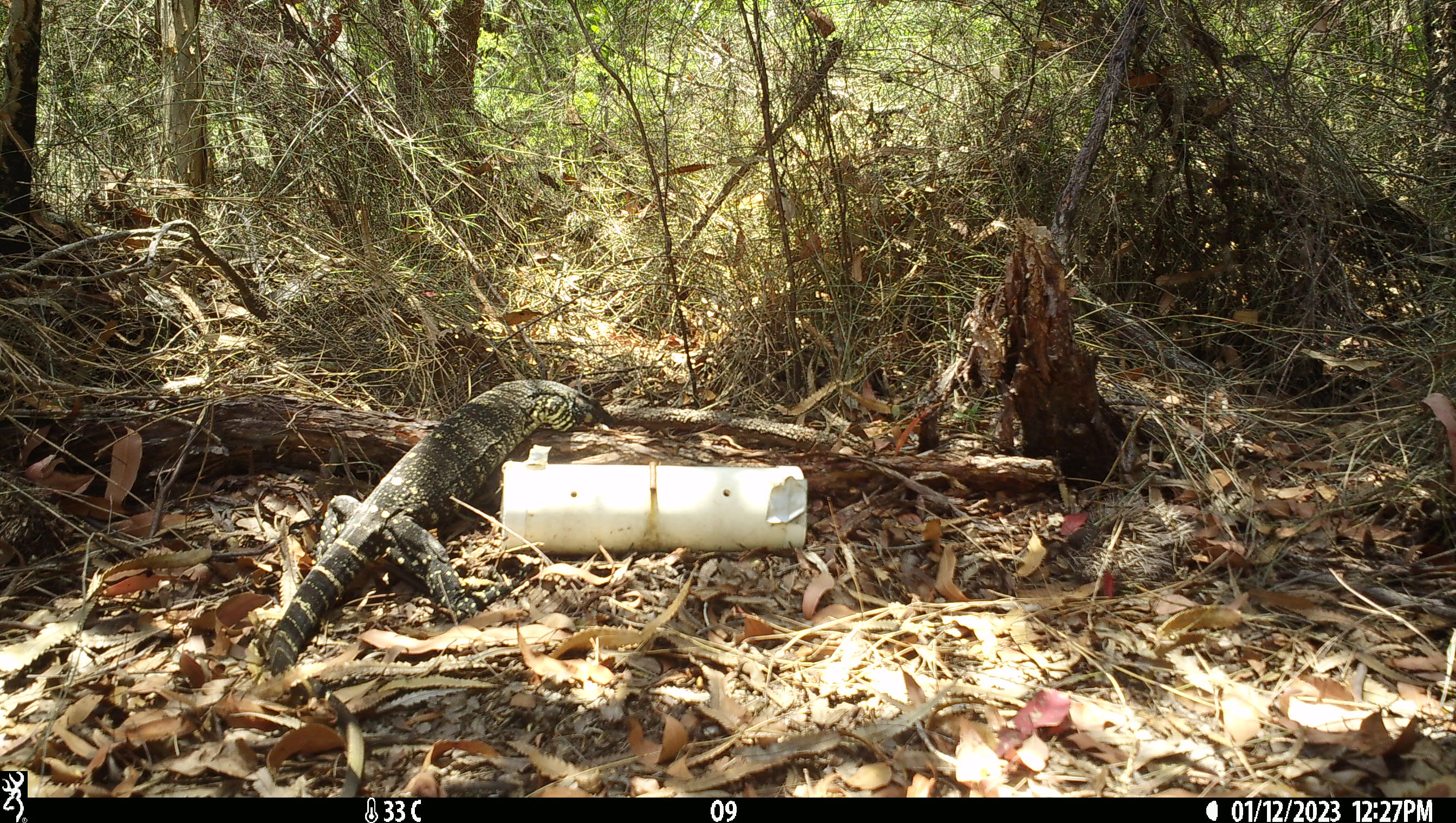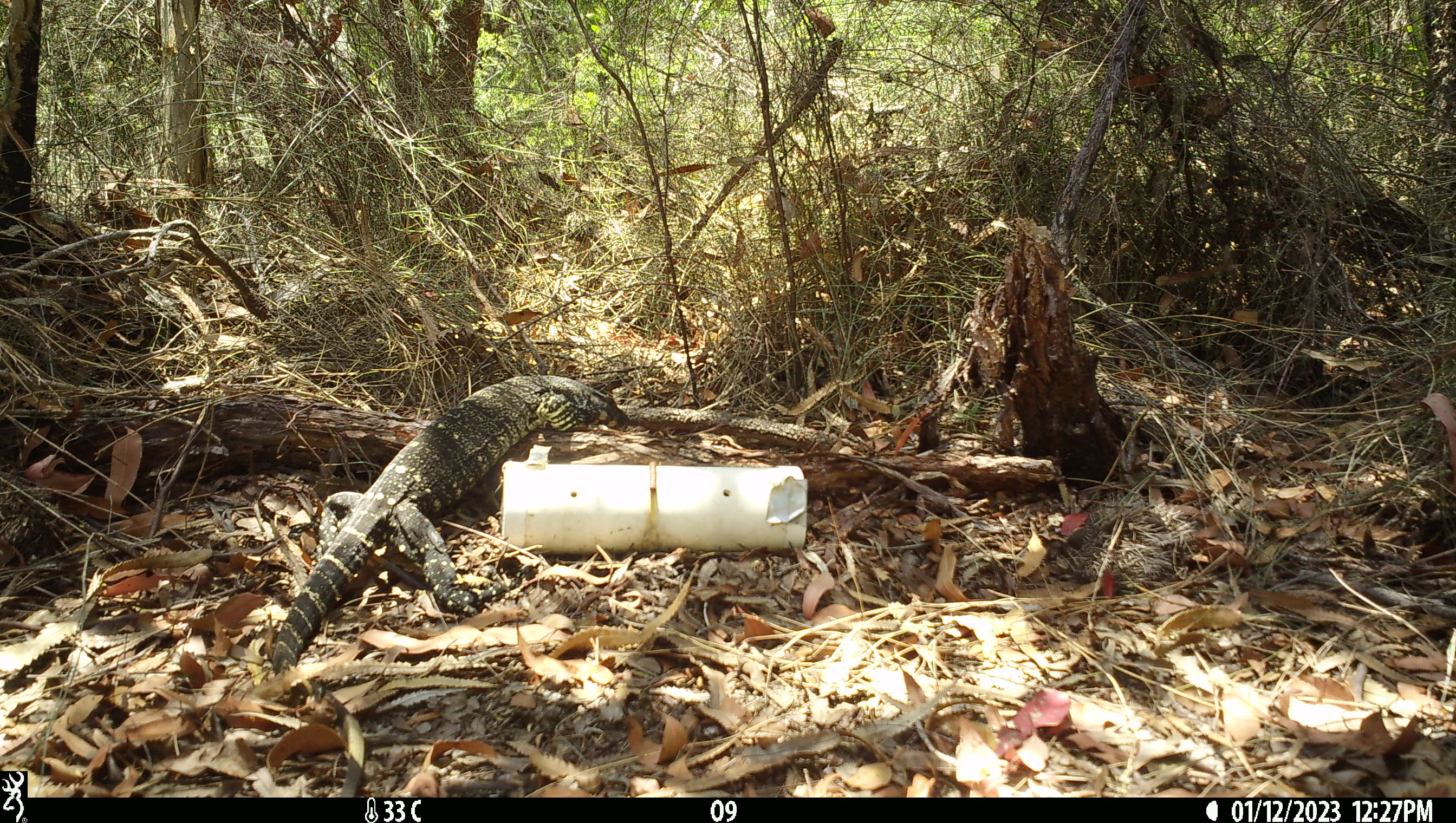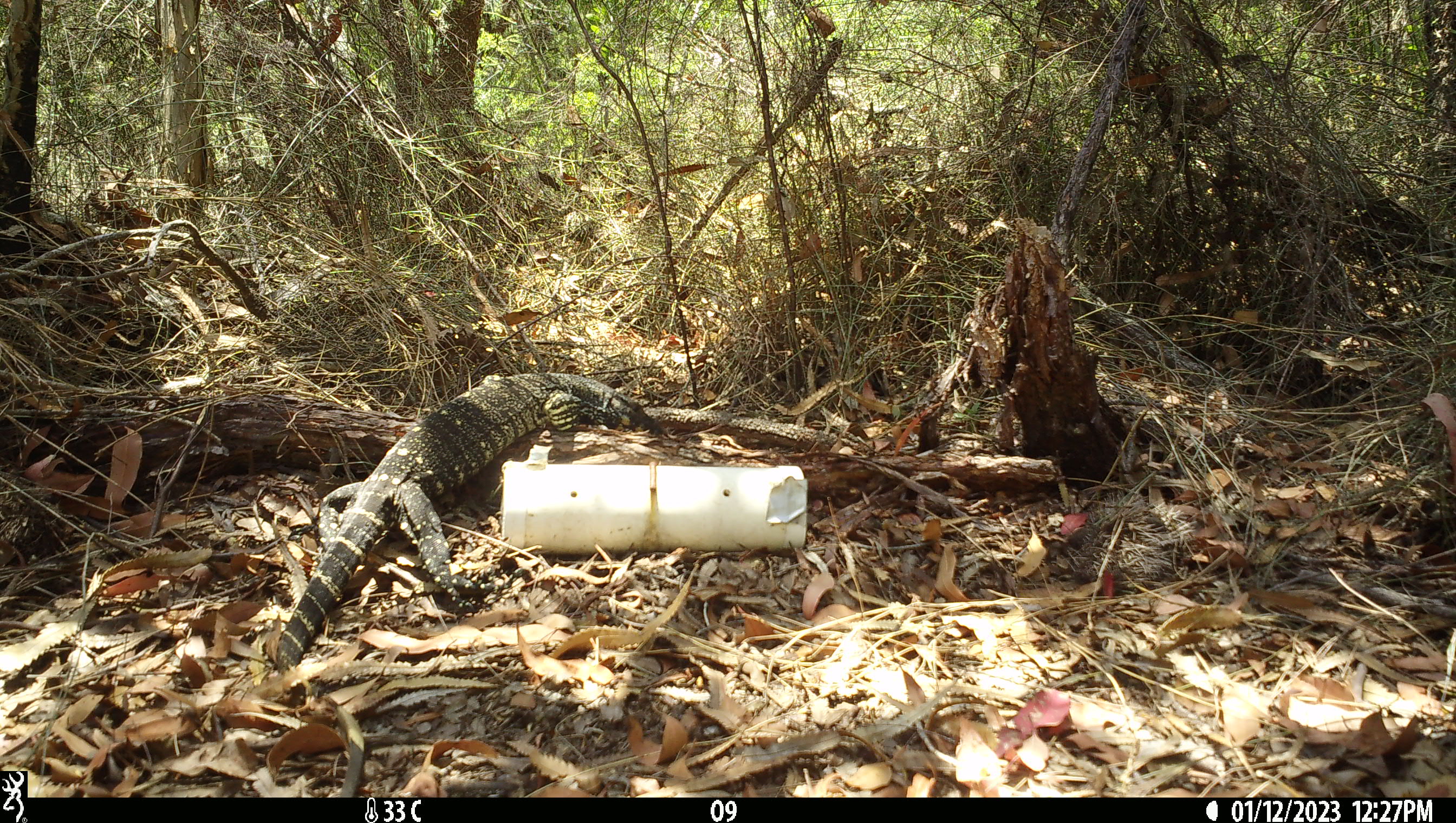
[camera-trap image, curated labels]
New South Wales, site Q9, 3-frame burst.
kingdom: Animalia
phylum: Chordata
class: Reptilia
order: Squamata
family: Varanidae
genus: Varanus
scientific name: Varanus varius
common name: lace monitor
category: goanna